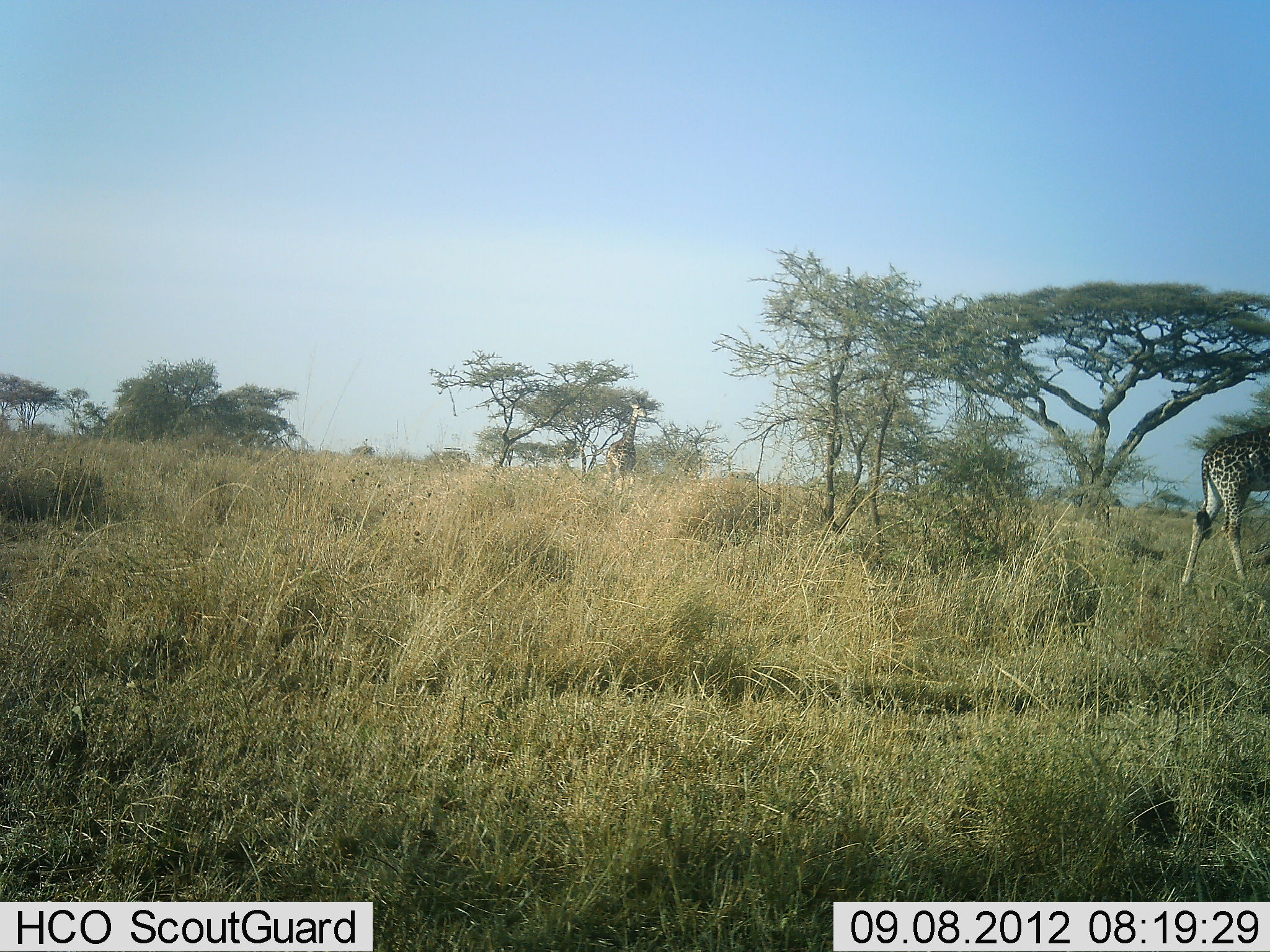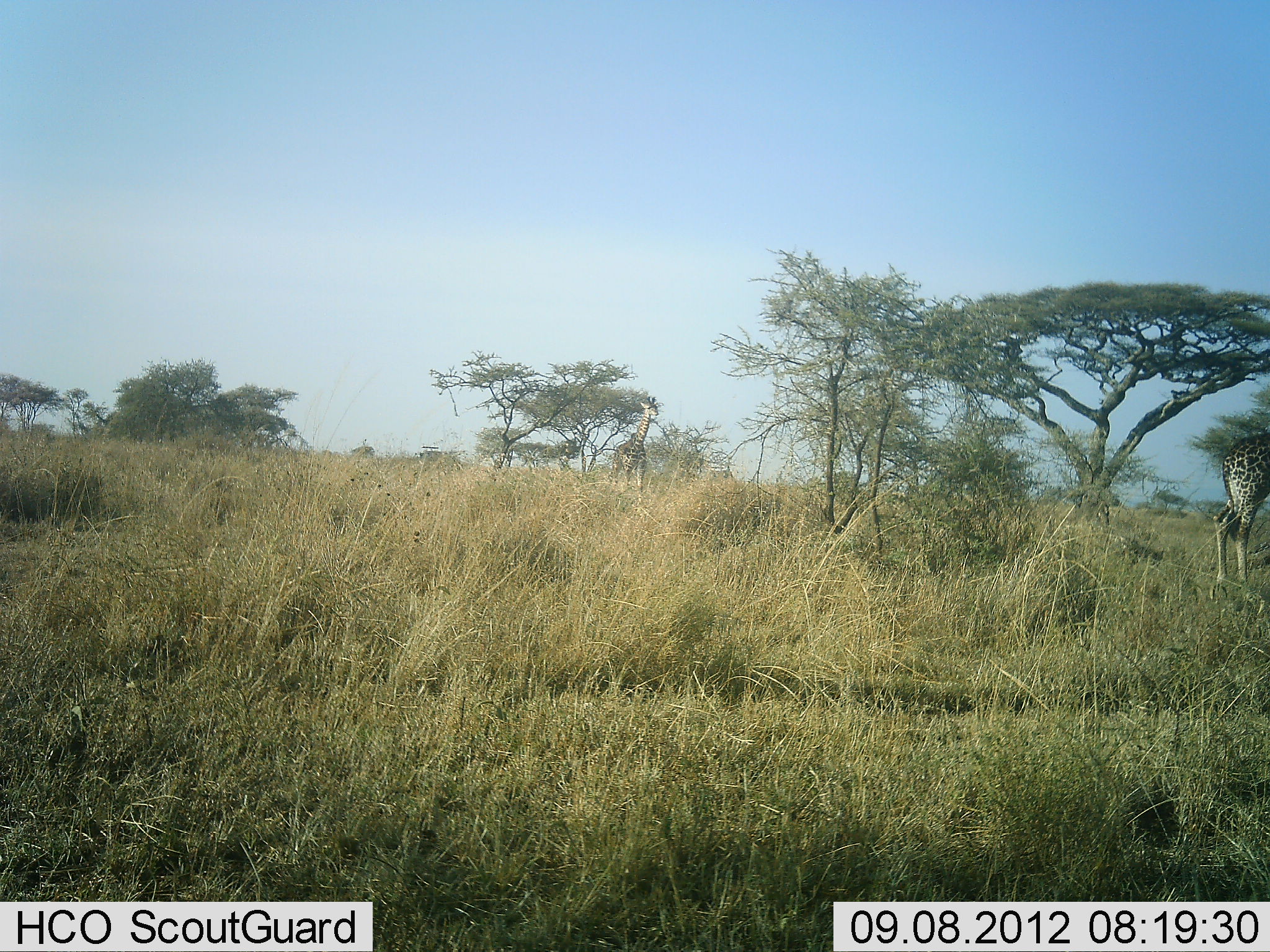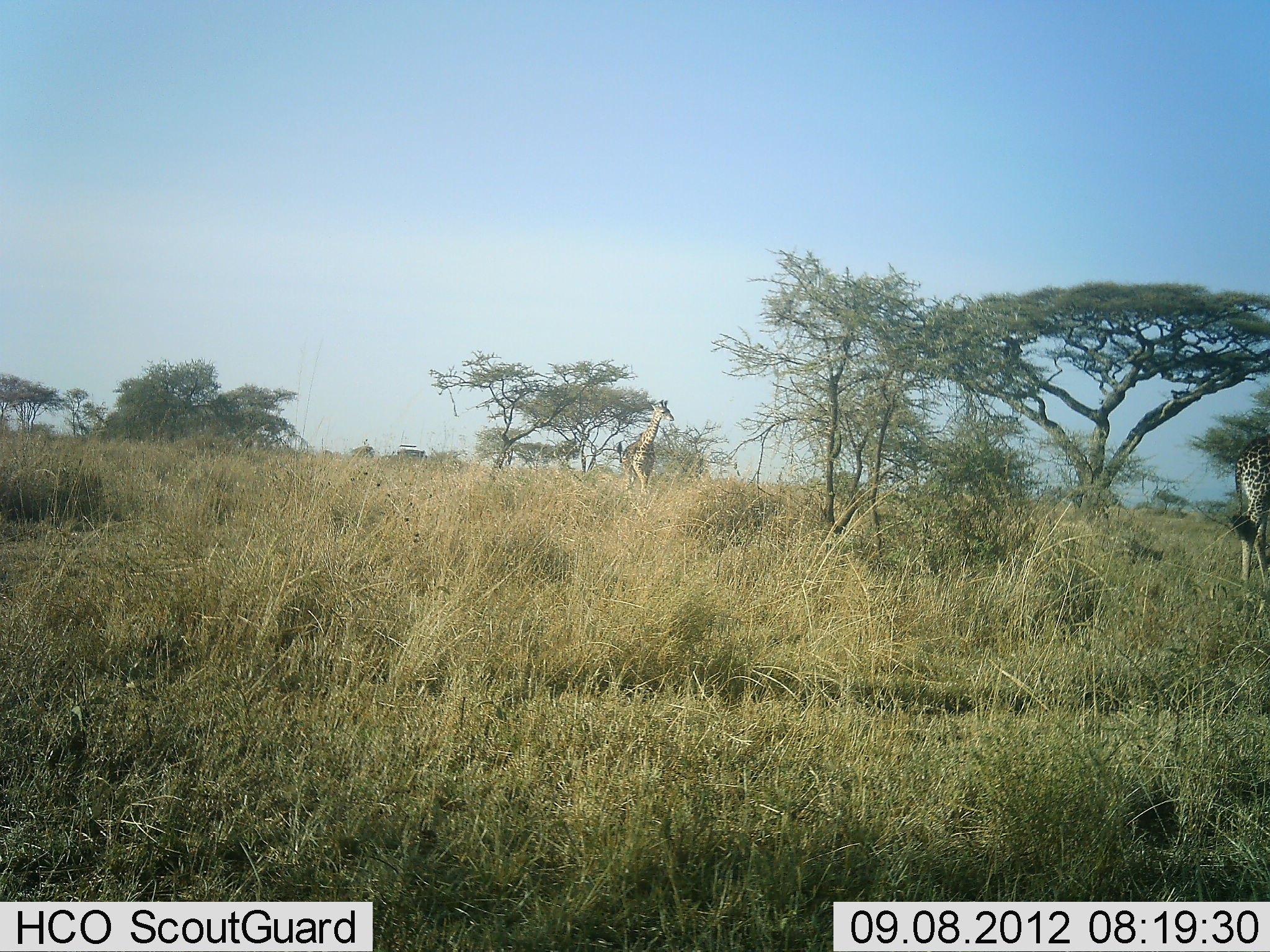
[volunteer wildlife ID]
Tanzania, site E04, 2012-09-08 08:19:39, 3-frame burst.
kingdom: Animalia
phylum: Chordata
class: Mammalia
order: Artiodactyla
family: Giraffidae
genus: Giraffa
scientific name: Giraffa camelopardalis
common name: giraffe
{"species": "giraffe (Giraffa camelopardalis)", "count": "2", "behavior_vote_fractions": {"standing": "9%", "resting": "0%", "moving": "100%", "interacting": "0%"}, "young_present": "9%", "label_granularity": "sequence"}